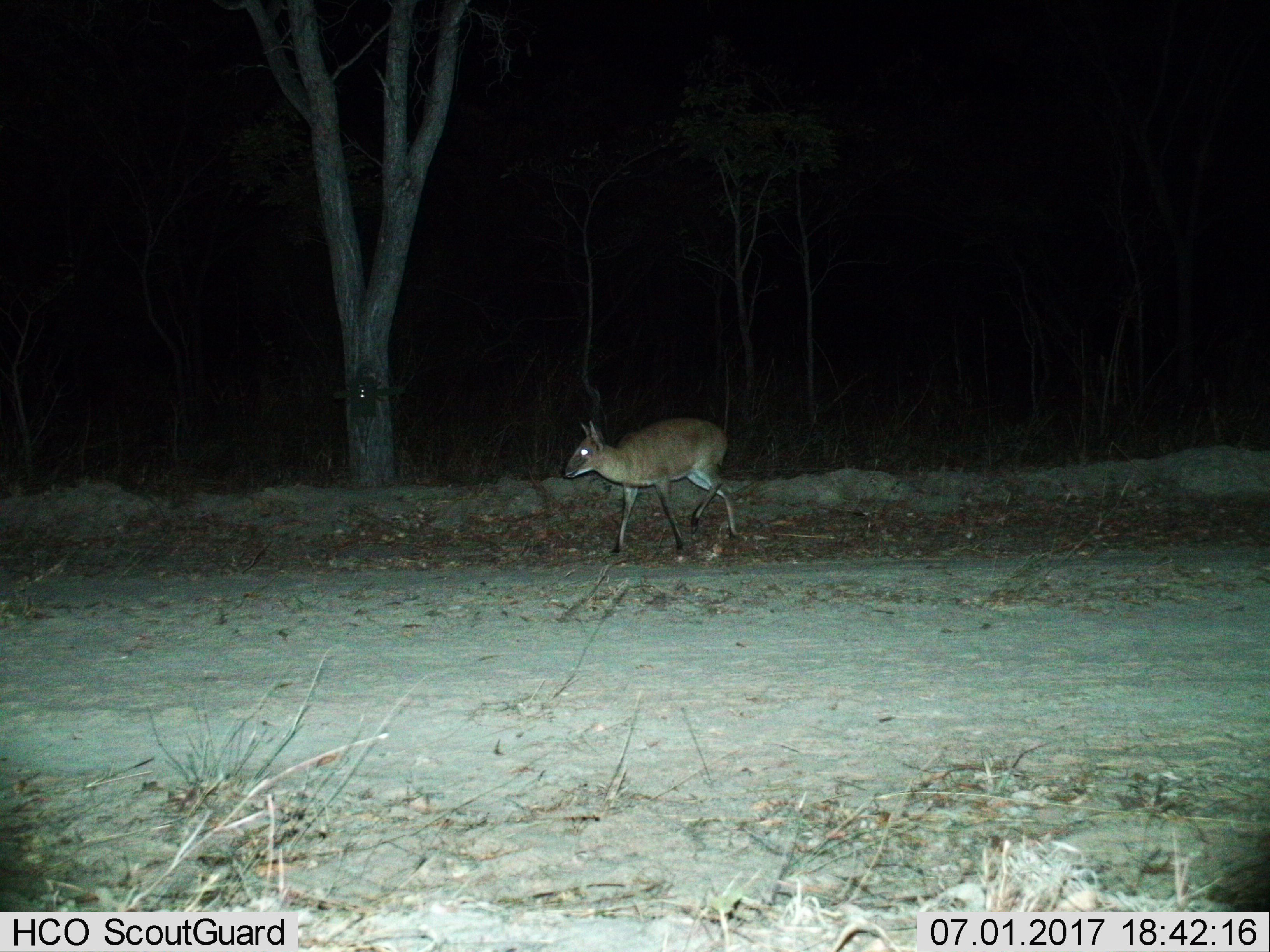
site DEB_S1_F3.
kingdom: Animalia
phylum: Chordata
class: Mammalia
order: Artiodactyla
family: Bovidae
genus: Sylvicapra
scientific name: Sylvicapra grimmia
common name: common duiker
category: duikercommongrey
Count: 1.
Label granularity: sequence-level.